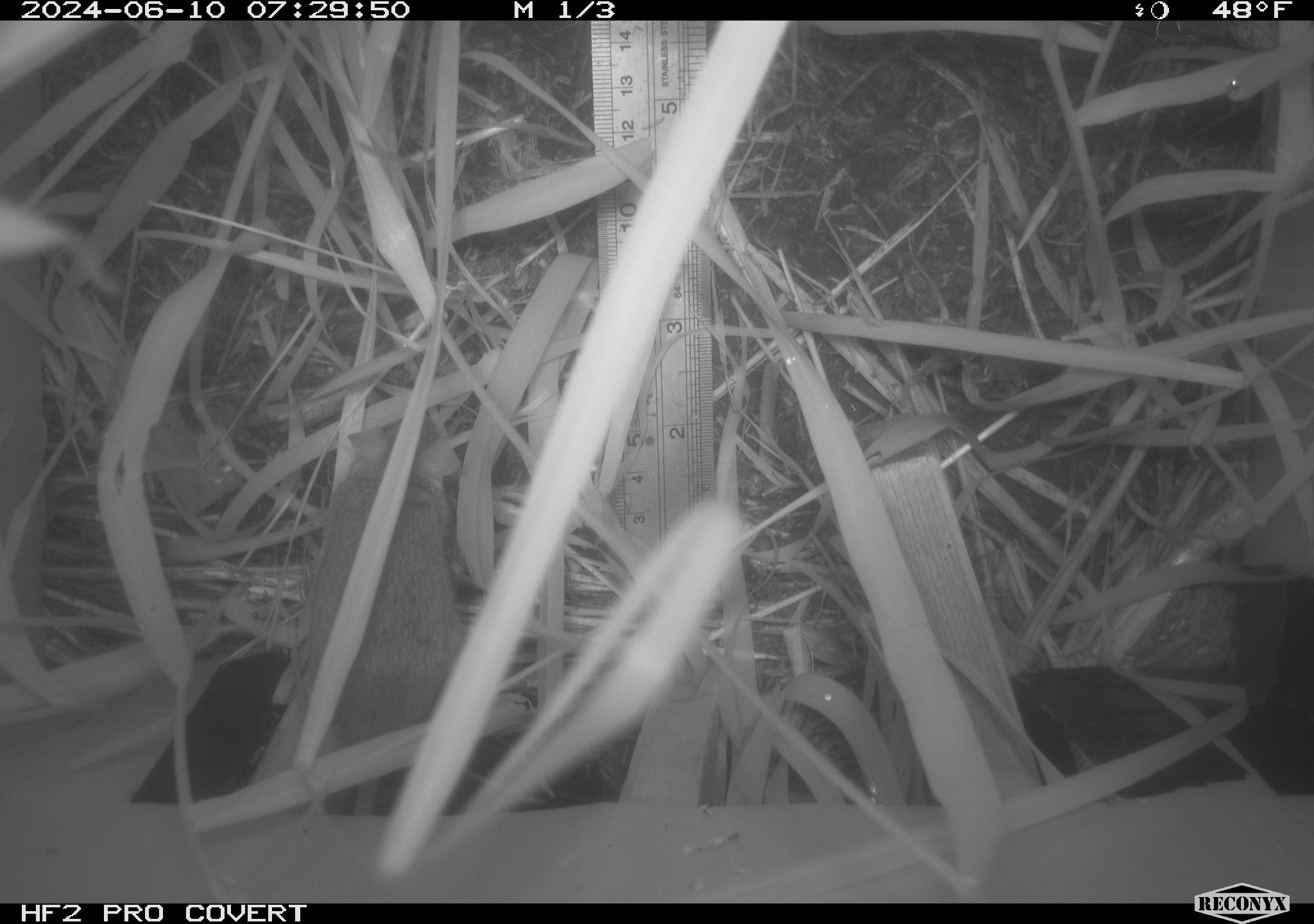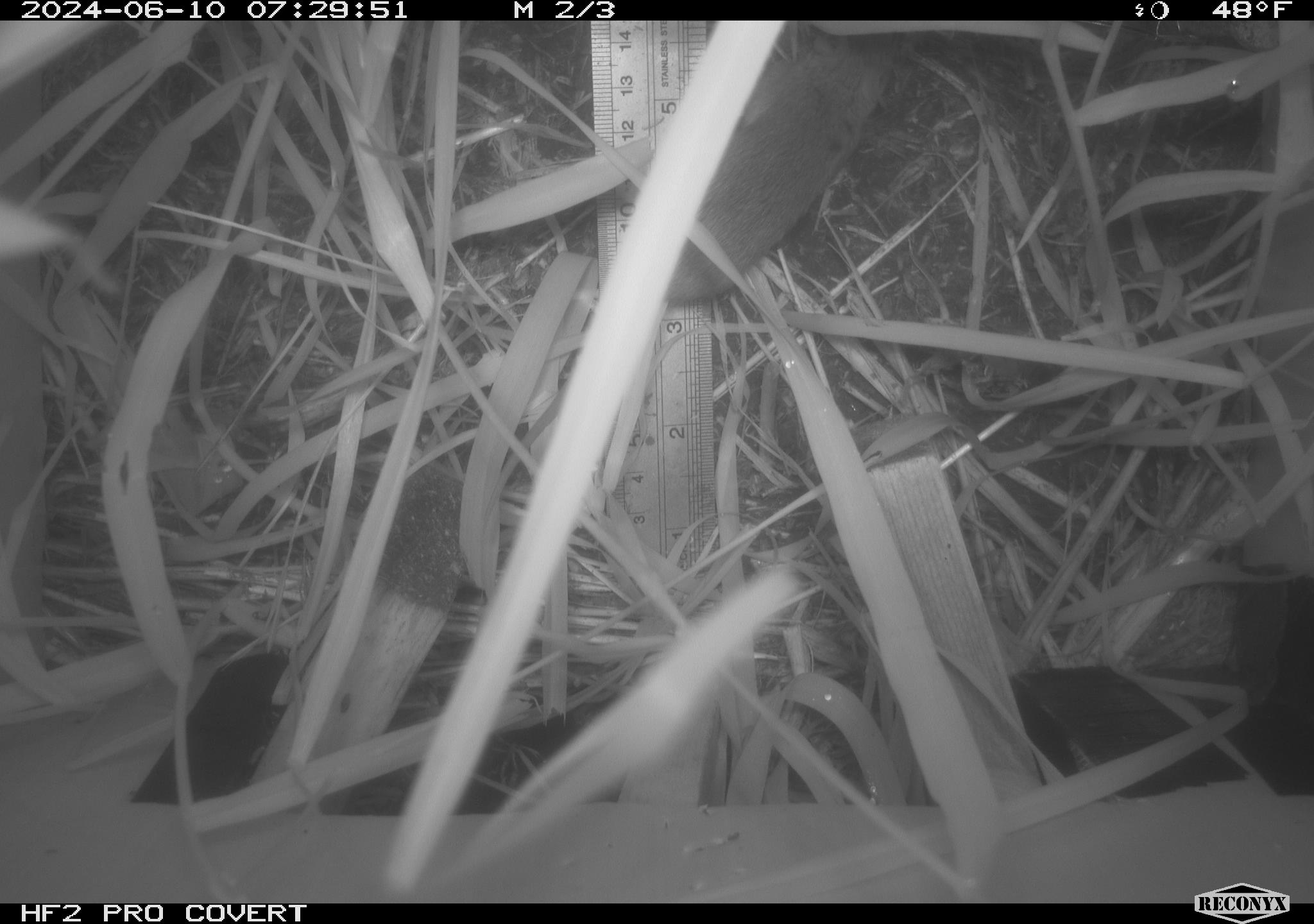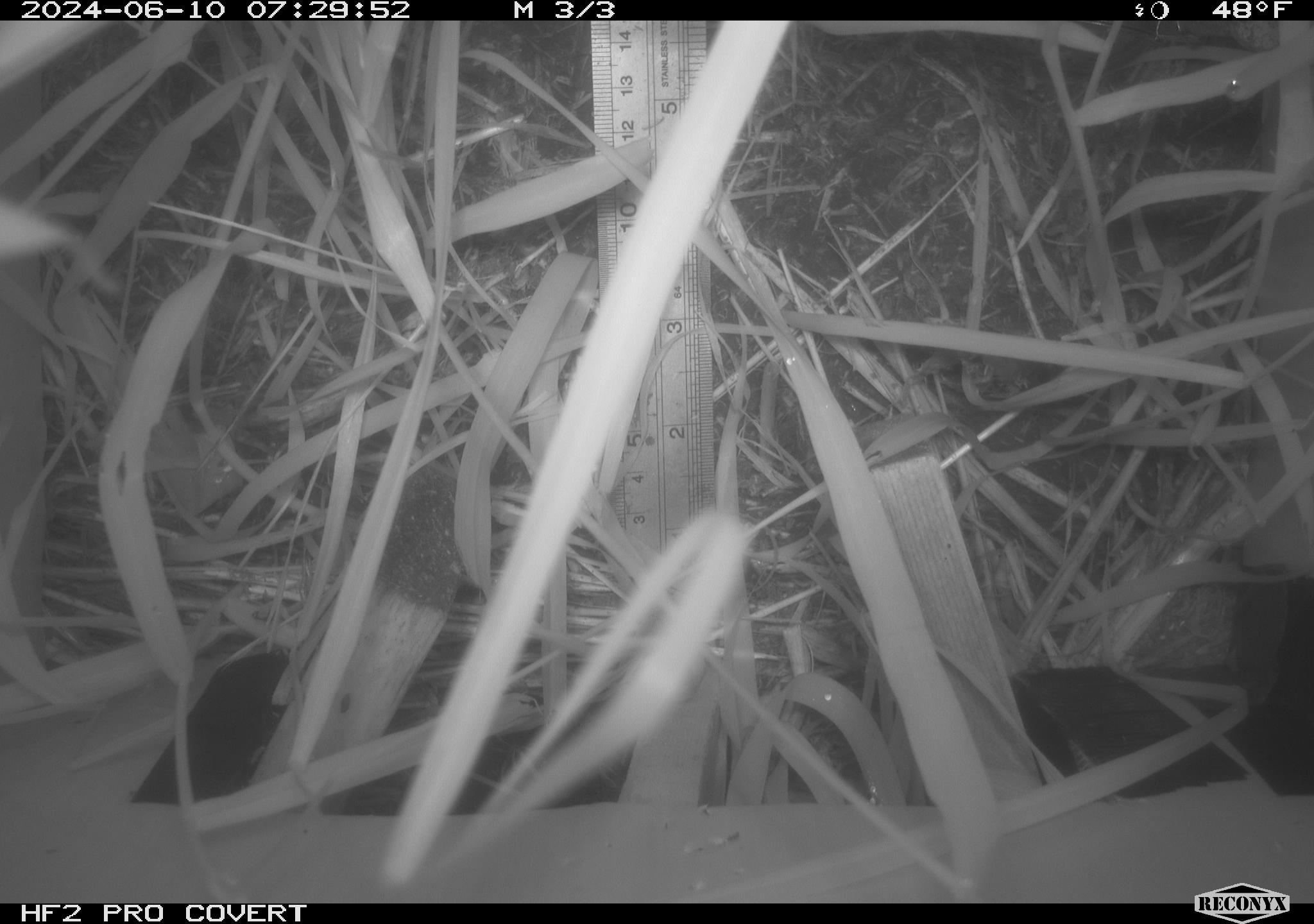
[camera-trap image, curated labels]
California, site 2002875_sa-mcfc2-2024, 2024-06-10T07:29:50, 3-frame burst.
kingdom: Animalia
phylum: Chordata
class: Mammalia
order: Rodentia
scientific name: Rodentia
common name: rodent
Rodent (Rodentia).